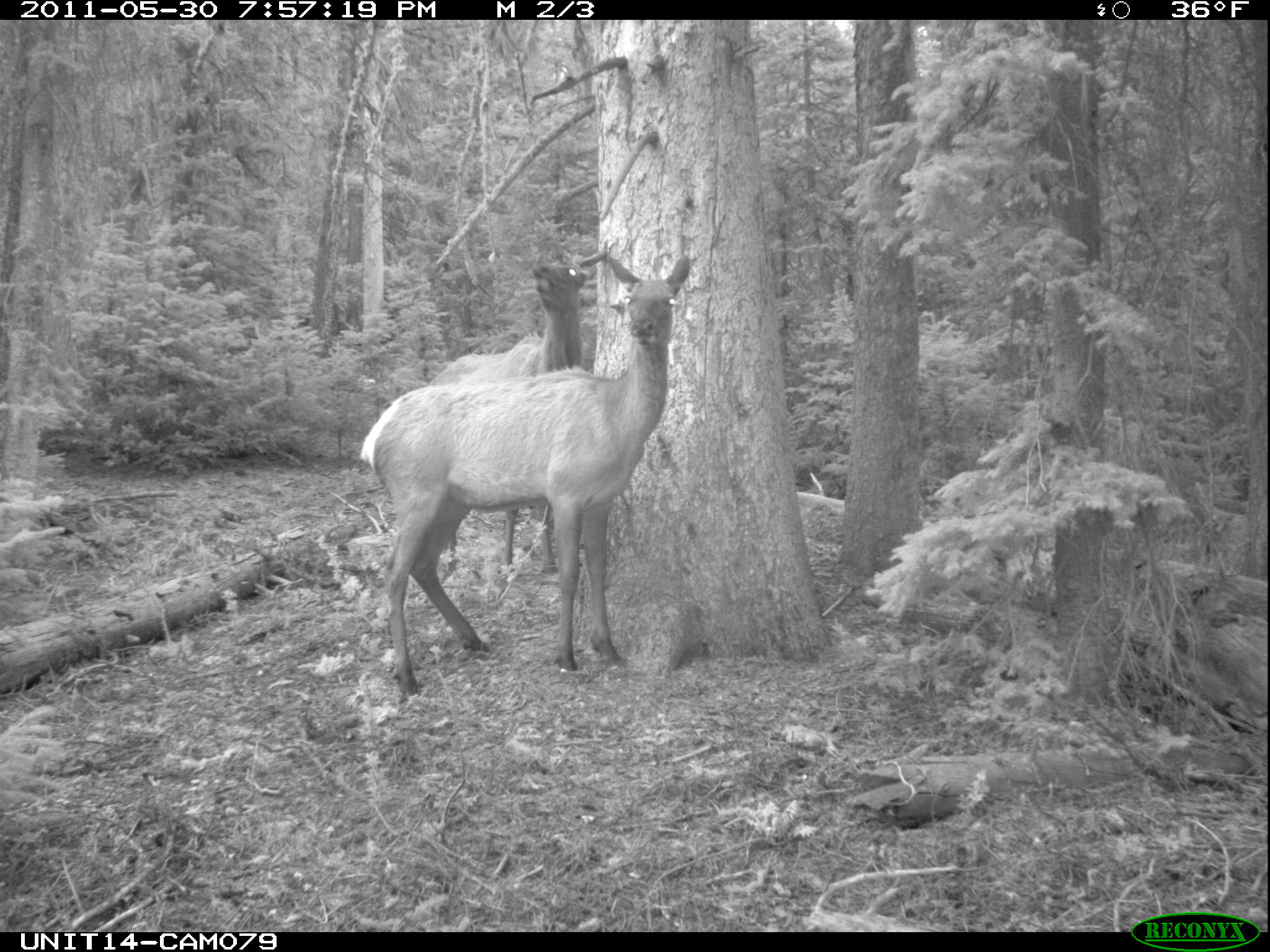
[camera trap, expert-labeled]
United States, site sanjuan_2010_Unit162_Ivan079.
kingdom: Animalia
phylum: Chordata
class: Mammalia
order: Artiodactyla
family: Cervidae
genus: Cervus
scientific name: Cervus elaphus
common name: red deer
Cervus elaphus (red deer).